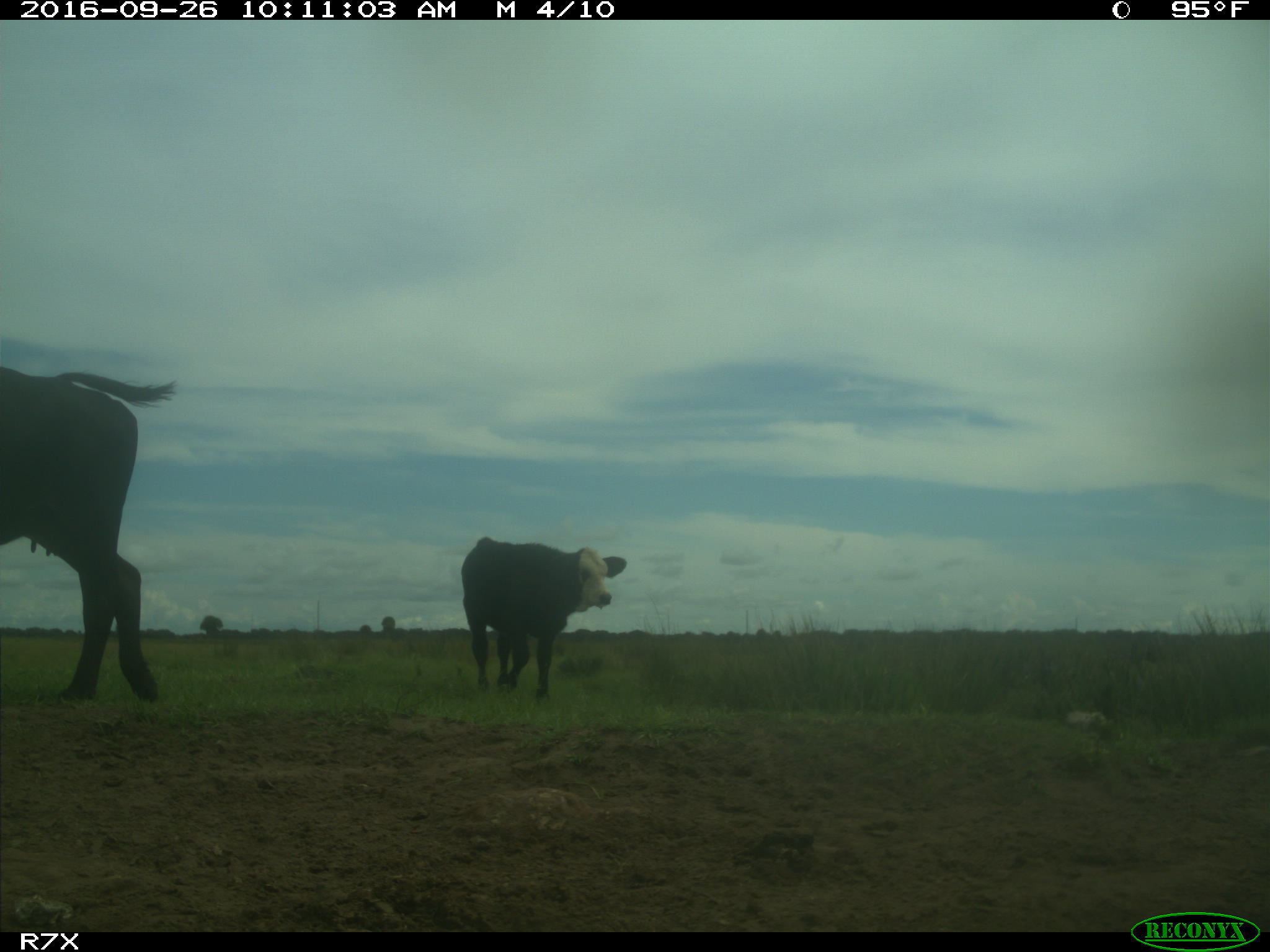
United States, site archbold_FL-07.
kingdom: Animalia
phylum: Chordata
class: Mammalia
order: Artiodactyla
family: Bovidae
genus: Bos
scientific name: Bos taurus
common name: domestic cow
Bos taurus (domestic cow).